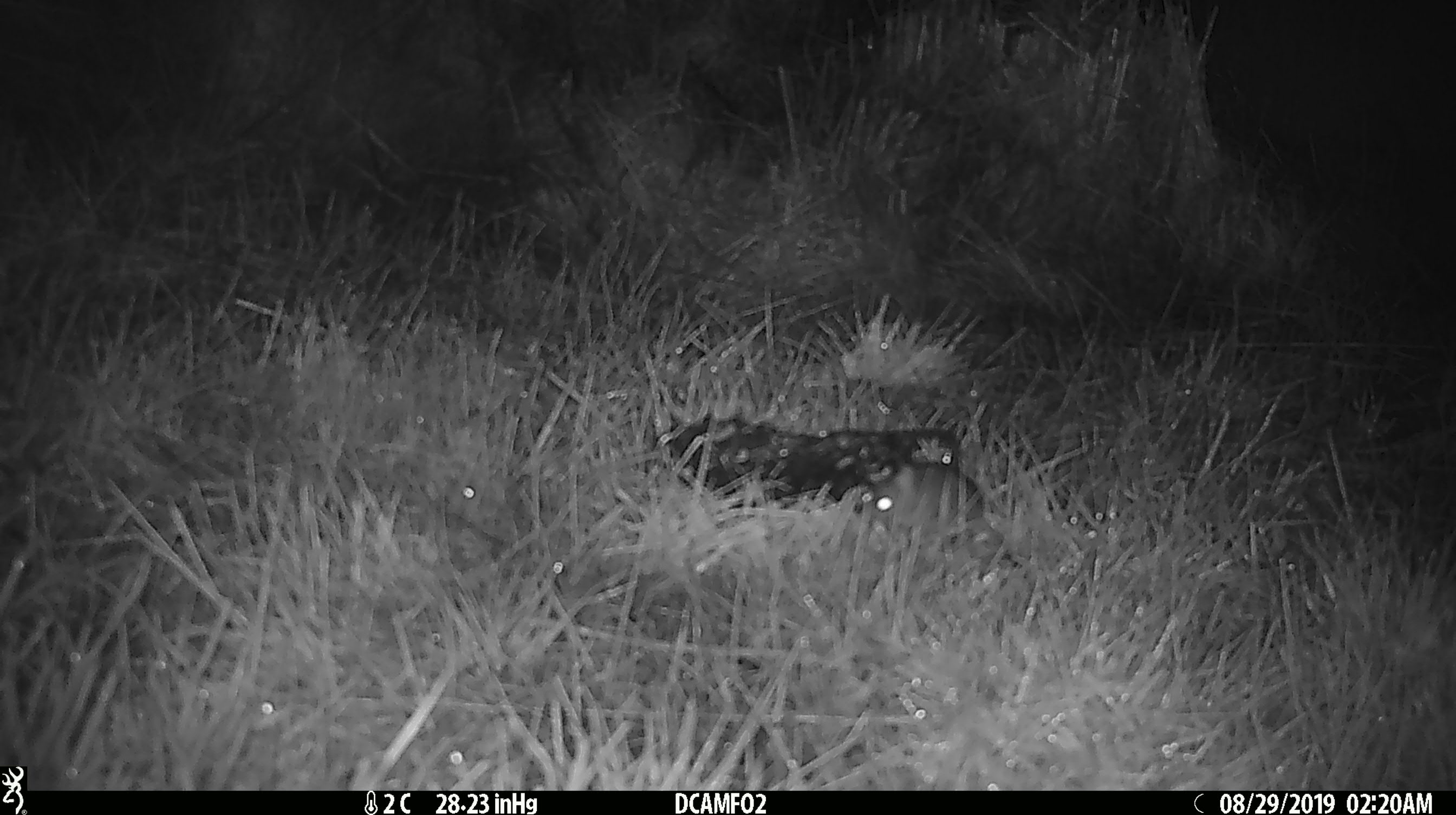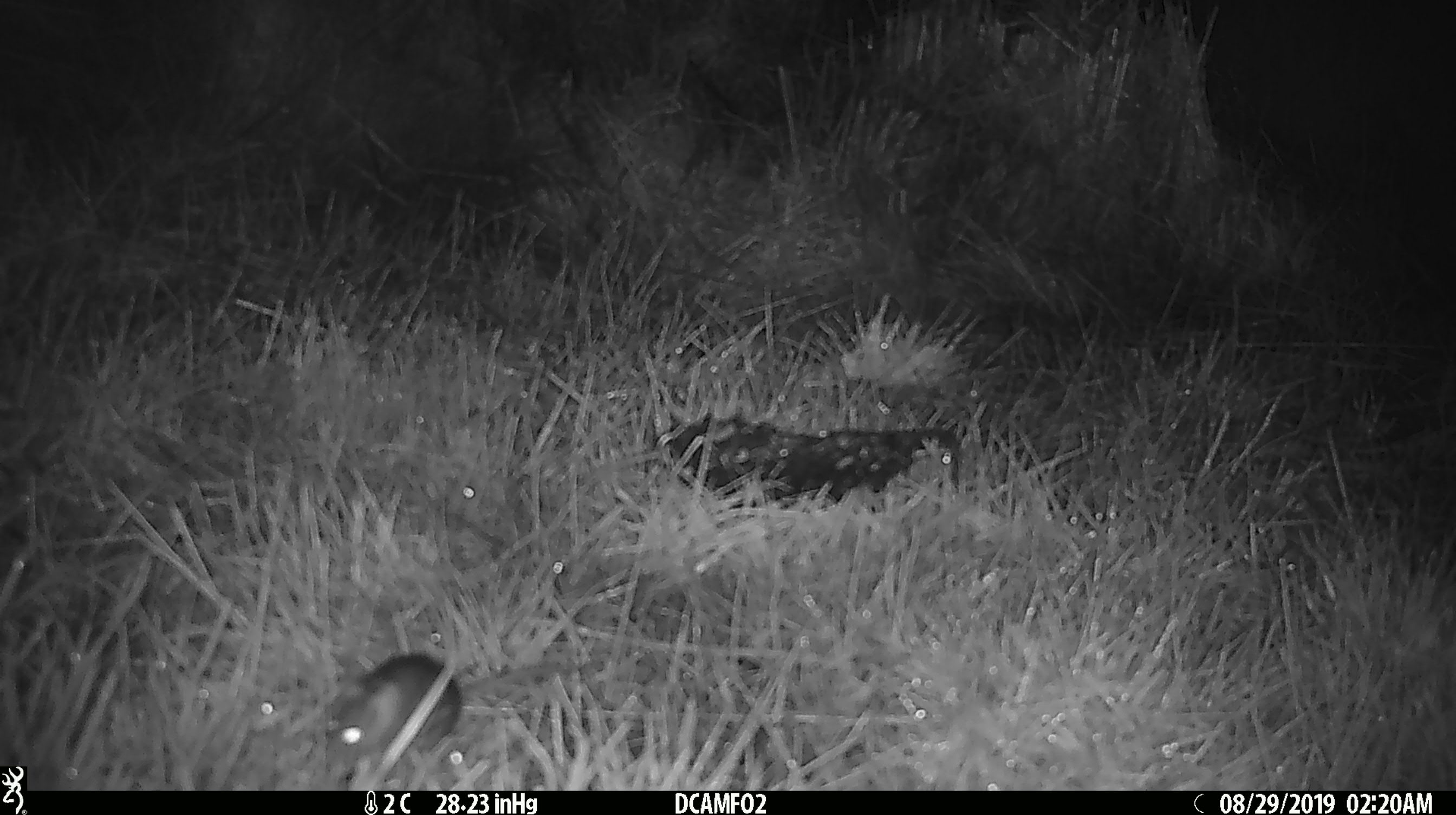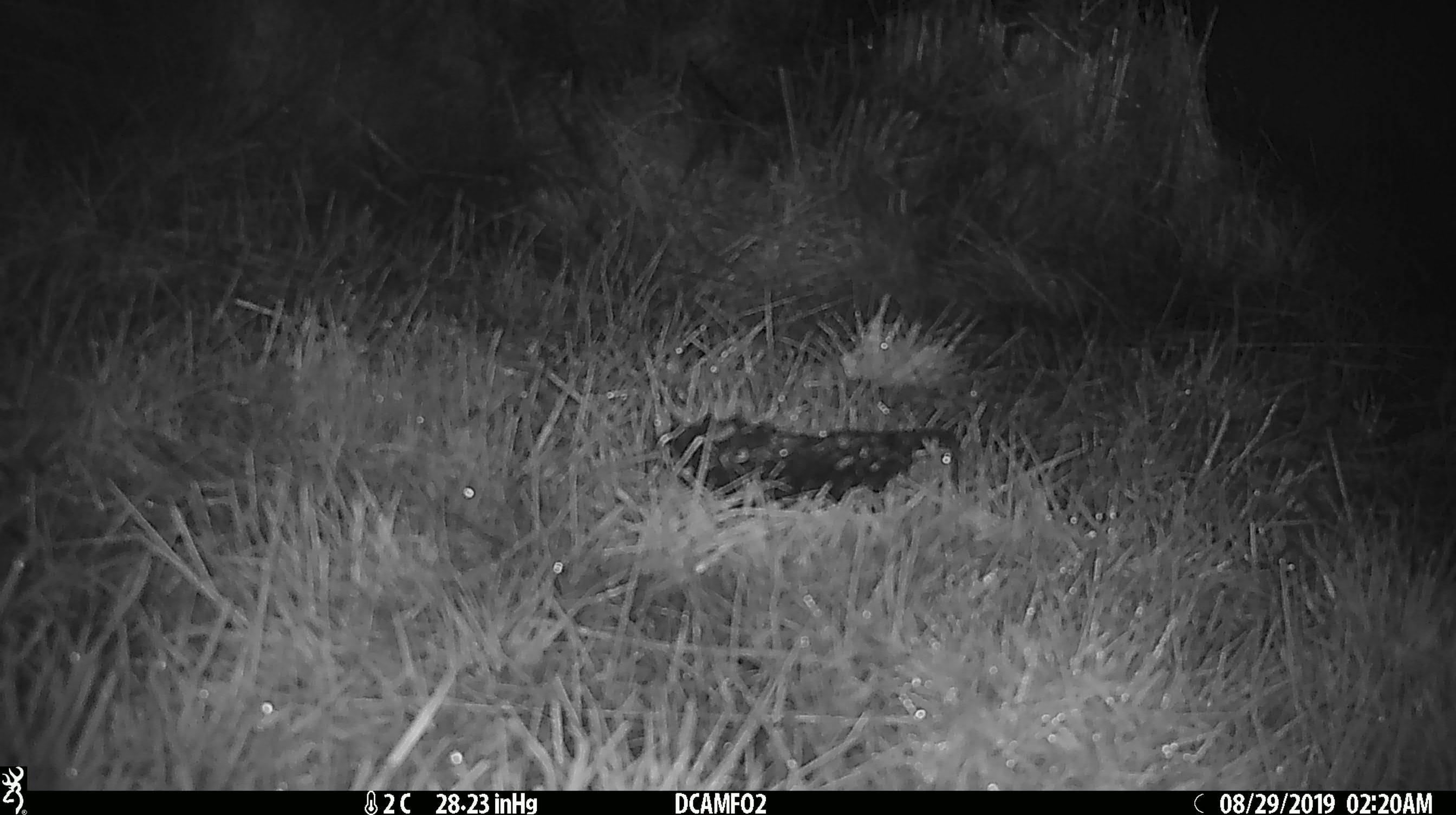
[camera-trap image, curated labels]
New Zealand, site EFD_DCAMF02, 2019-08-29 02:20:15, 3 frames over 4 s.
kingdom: Animalia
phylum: Chordata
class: Mammalia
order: Rodentia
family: Muridae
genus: Mus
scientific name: Mus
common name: mouse